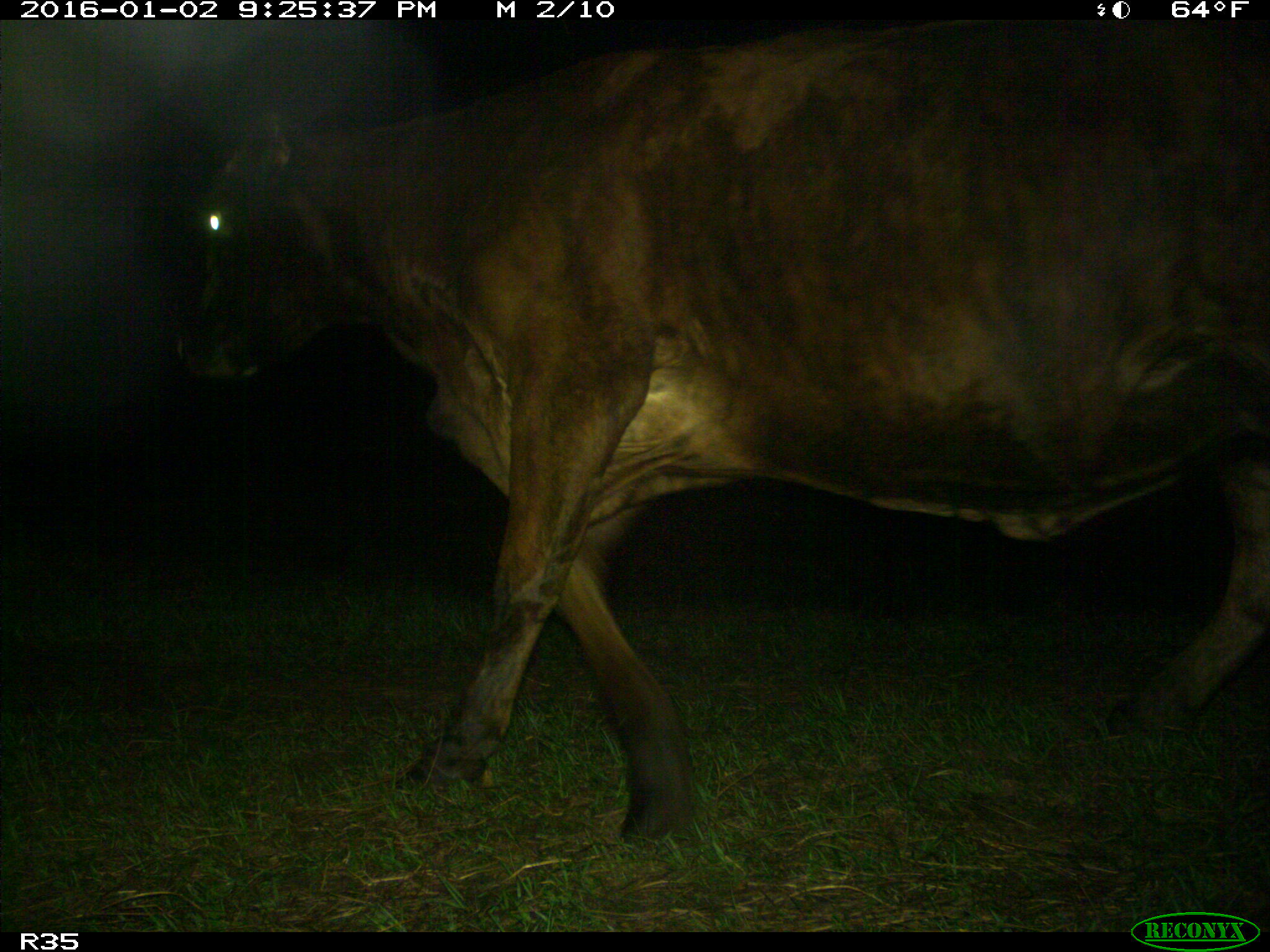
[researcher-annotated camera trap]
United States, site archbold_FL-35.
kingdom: Animalia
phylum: Chordata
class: Mammalia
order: Artiodactyla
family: Bovidae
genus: Bos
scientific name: Bos taurus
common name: domestic cow